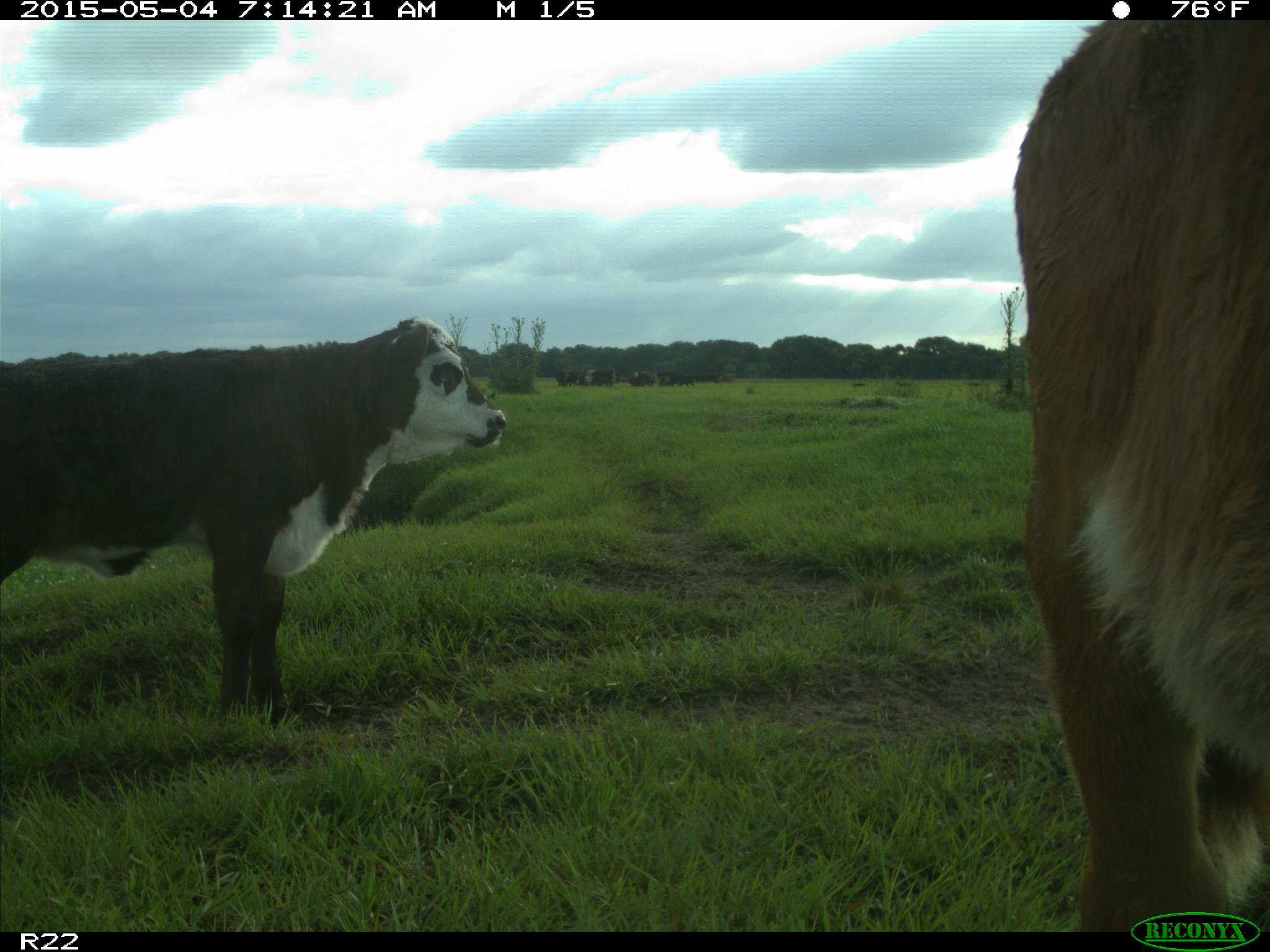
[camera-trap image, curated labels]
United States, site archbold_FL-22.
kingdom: Animalia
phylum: Chordata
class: Mammalia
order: Artiodactyla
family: Bovidae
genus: Bos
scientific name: Bos taurus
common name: domestic cow